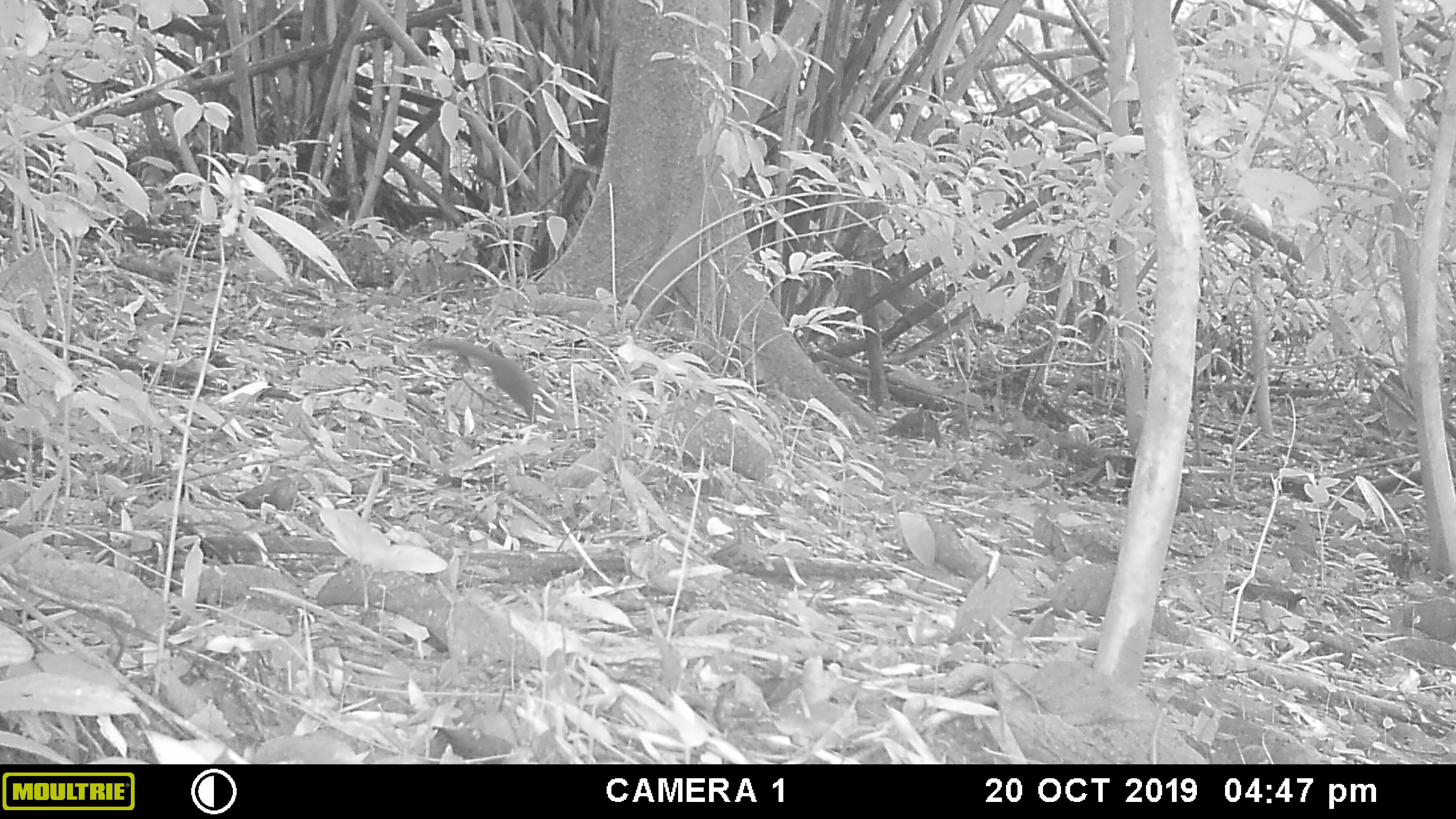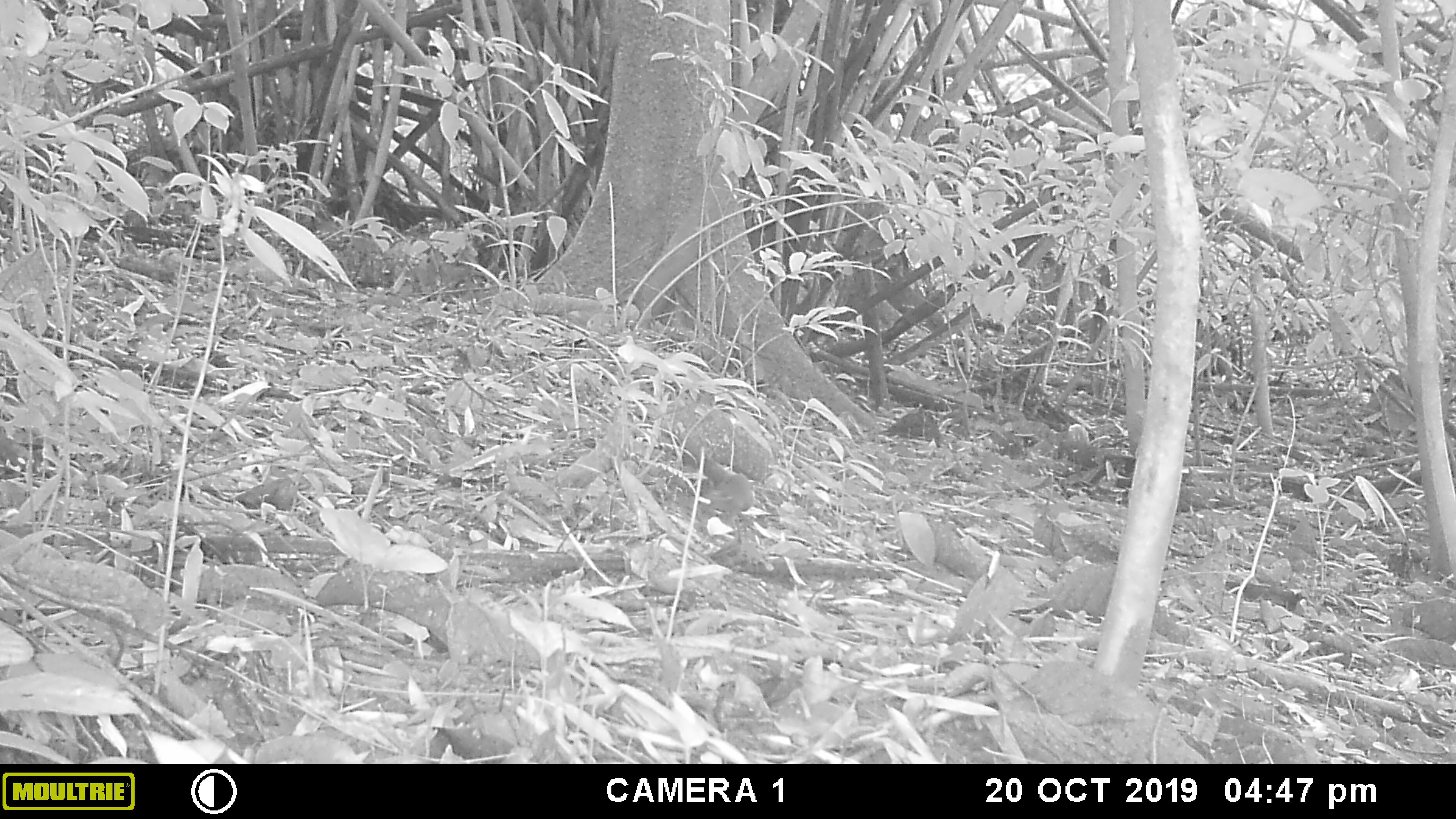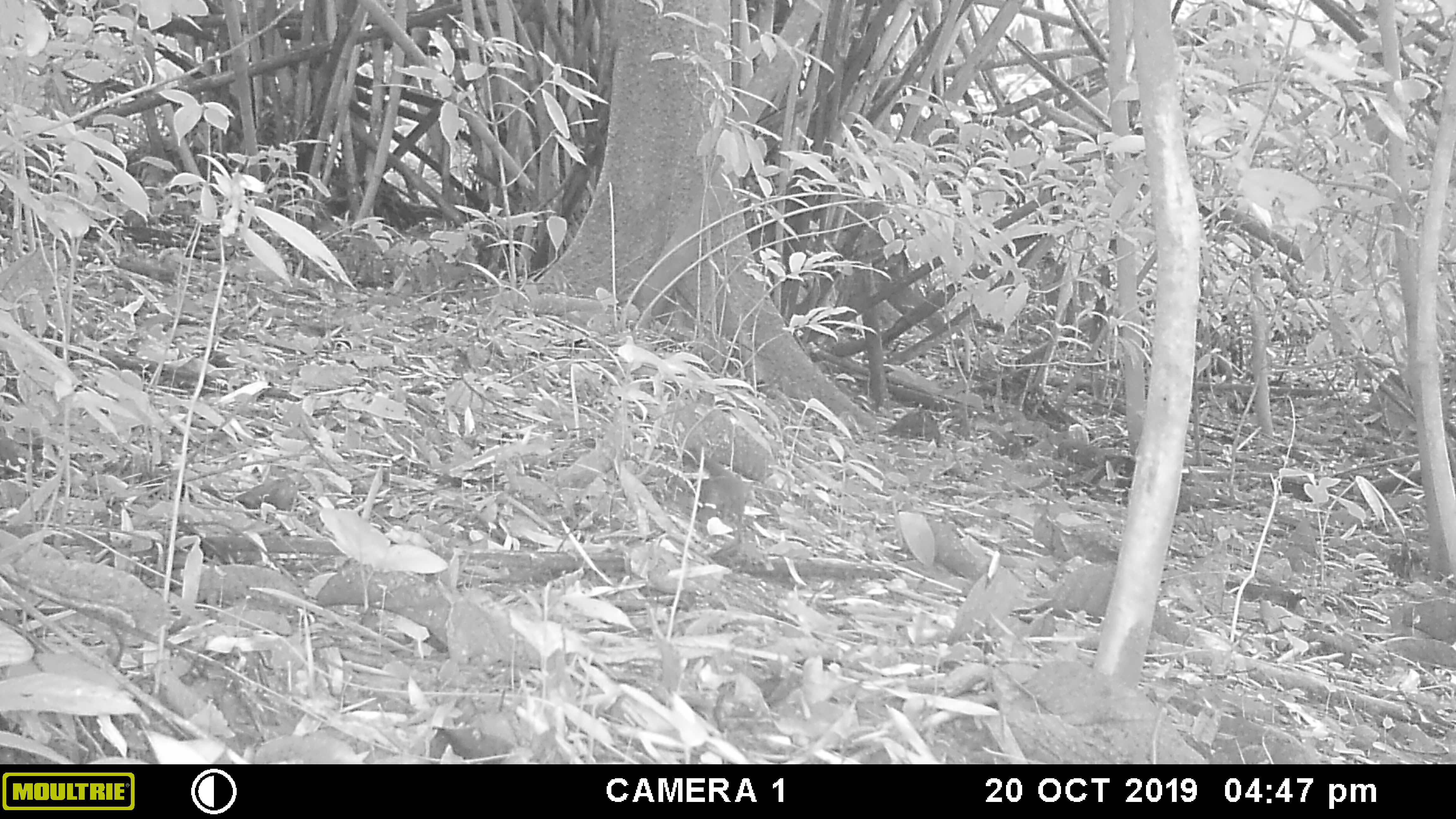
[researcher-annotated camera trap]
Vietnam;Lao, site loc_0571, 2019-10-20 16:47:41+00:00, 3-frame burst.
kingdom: Animalia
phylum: Chordata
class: Mammalia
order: Scandentia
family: Tupaiidae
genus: Tupaia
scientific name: Tupaia belangeri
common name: northern treeshrew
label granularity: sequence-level